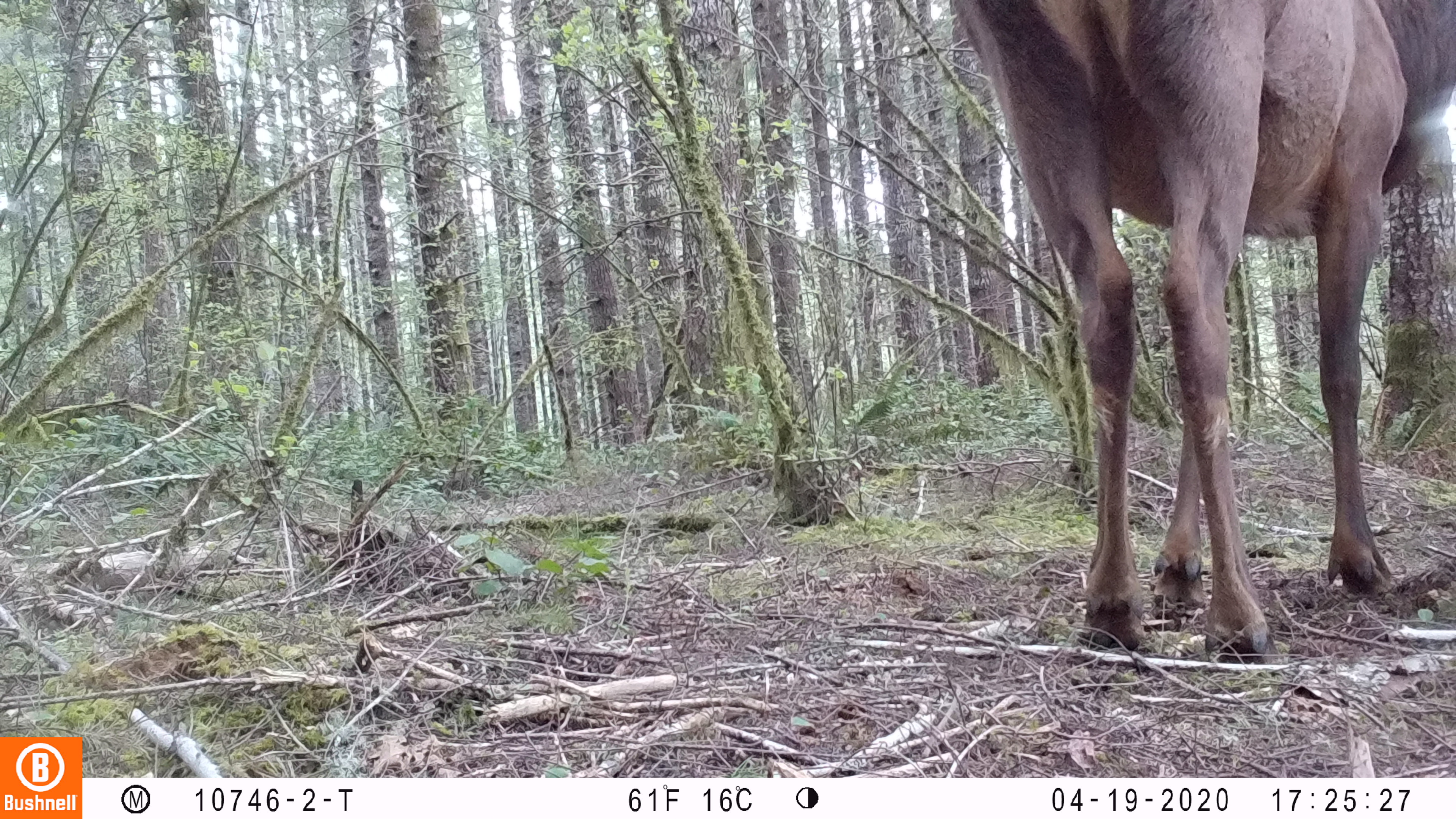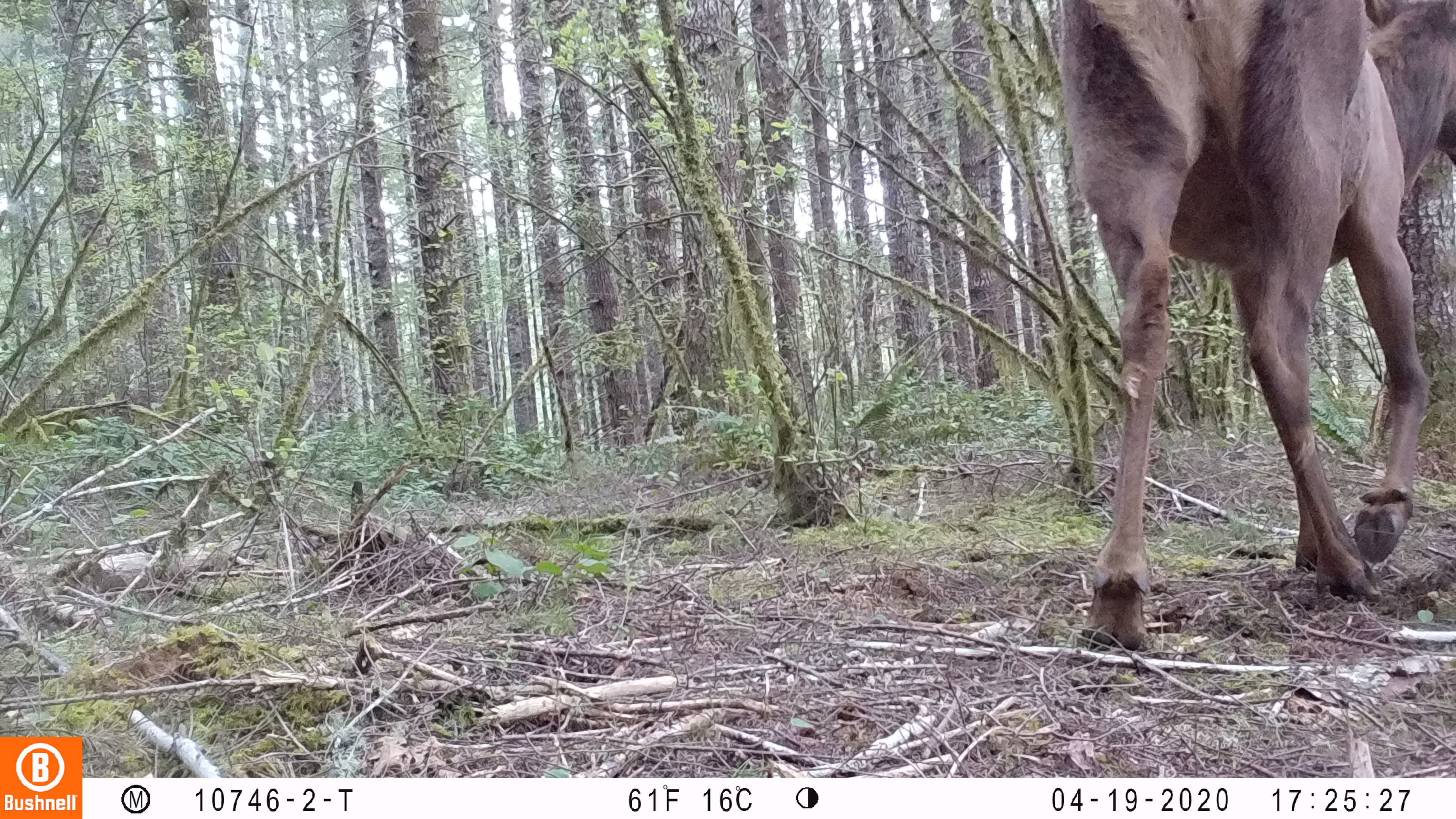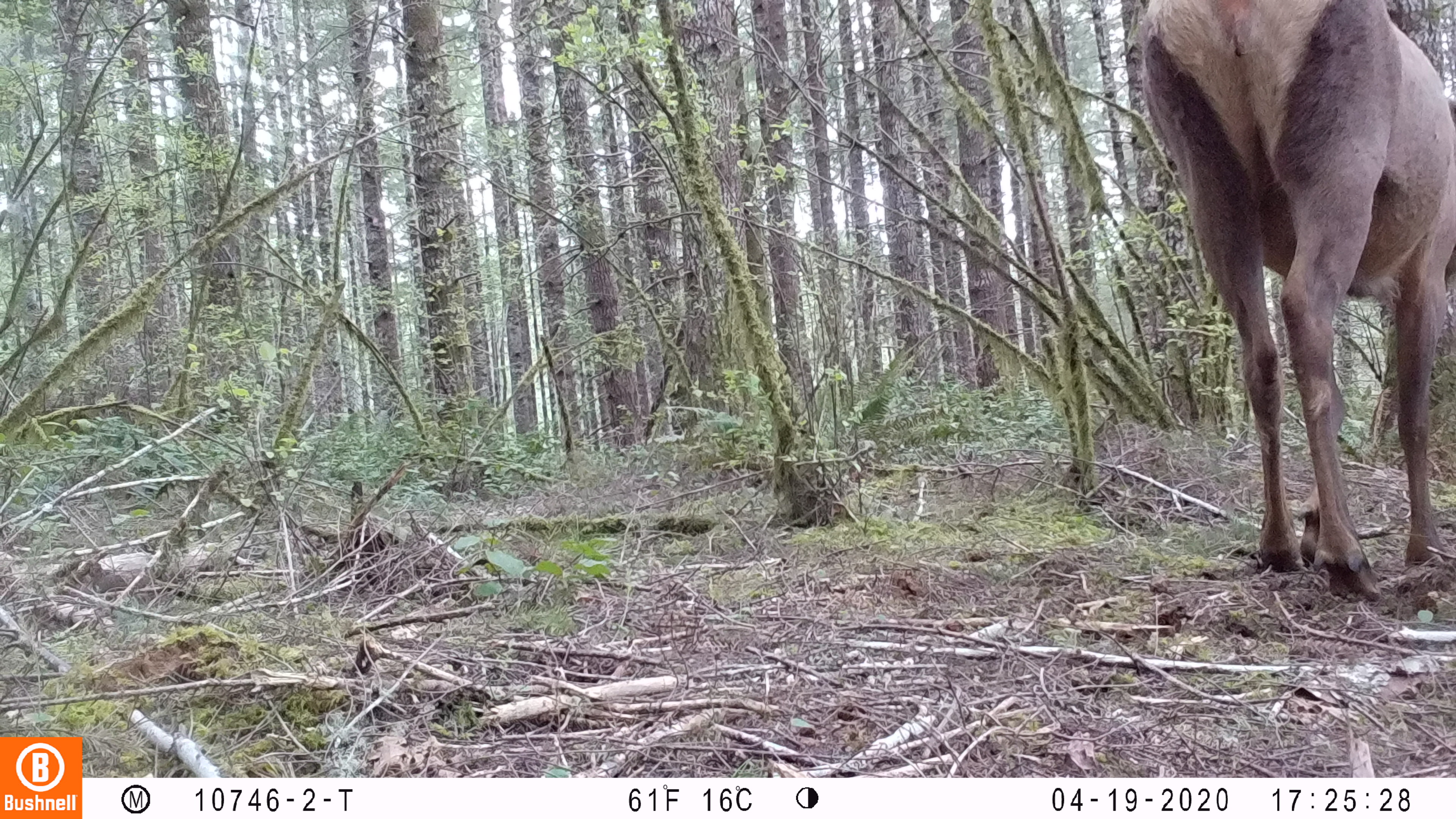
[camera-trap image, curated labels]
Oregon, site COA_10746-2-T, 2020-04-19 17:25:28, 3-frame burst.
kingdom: Animalia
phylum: Chordata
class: Mammalia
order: Artiodactyla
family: Cervidae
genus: Cervus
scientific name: Cervus canadensis roosevelti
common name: roosevelt elk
Roosevelt elk (Cervus canadensis roosevelti).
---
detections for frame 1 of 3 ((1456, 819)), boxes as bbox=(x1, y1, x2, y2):
roosevelt elk: bbox=(943, 0, 1455, 662)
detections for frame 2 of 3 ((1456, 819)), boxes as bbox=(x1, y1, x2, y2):
roosevelt elk: bbox=(1045, 0, 1453, 656)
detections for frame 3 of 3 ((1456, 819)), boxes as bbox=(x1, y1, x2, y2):
roosevelt elk: bbox=(1130, 1, 1453, 605)